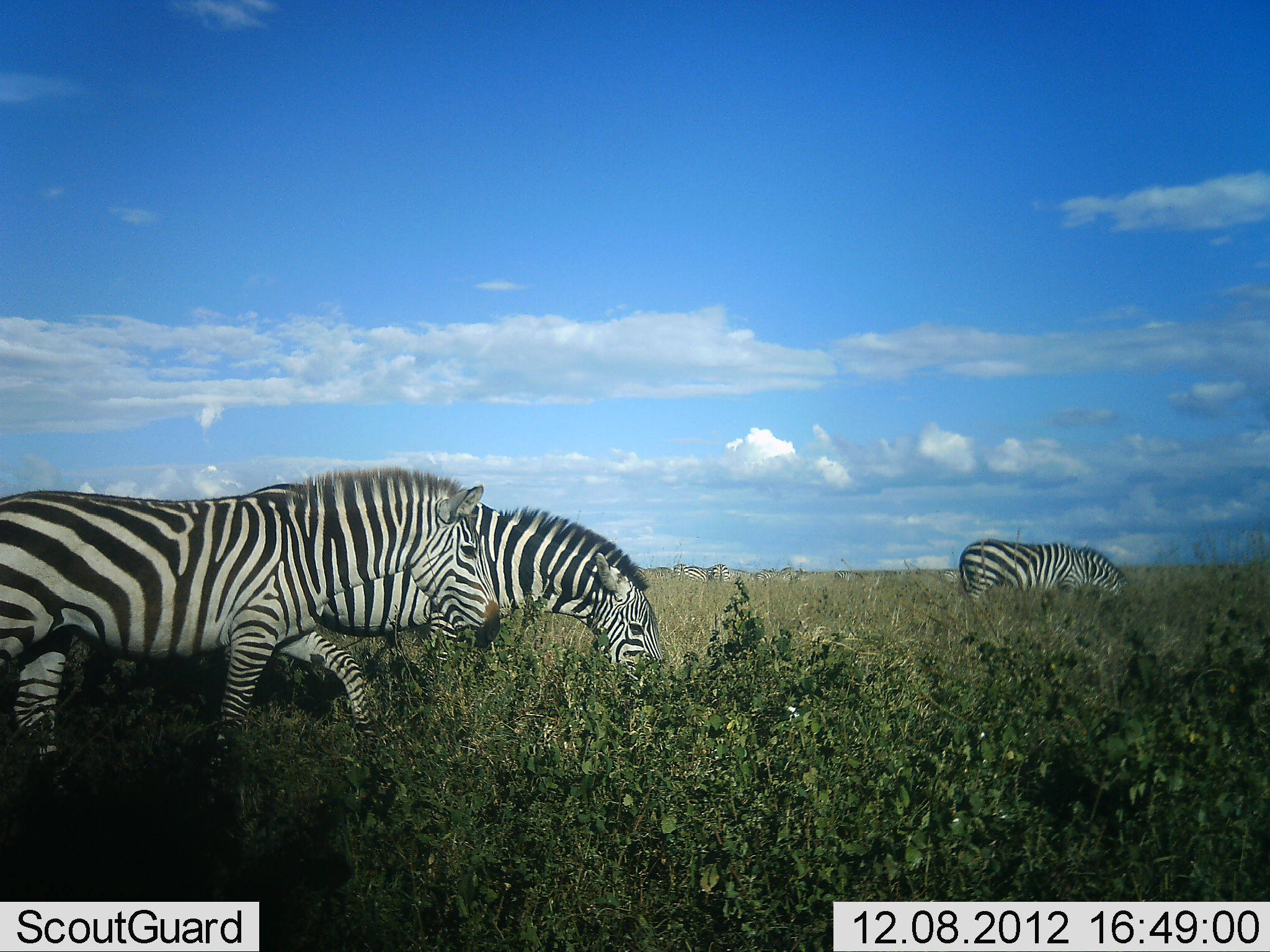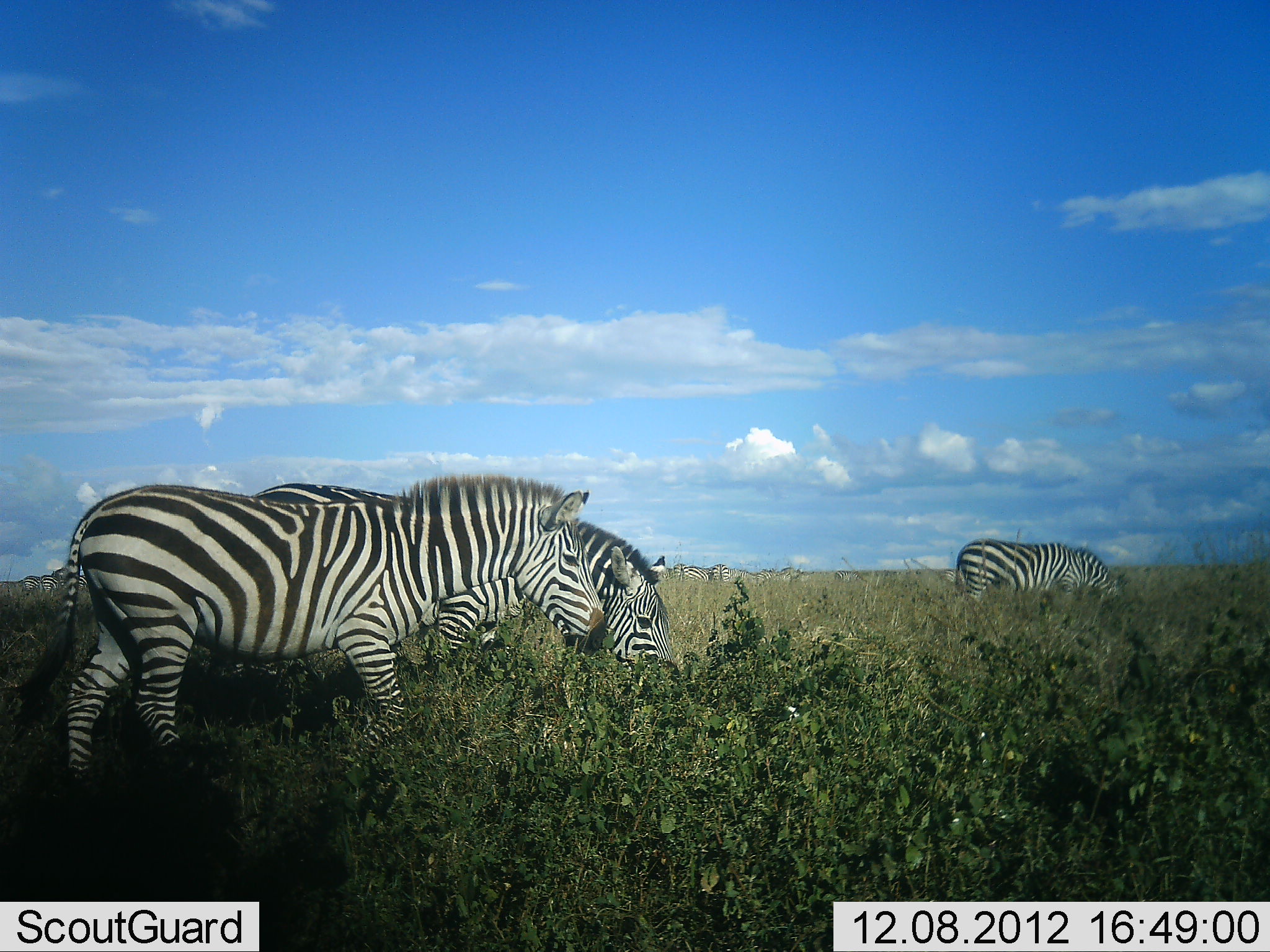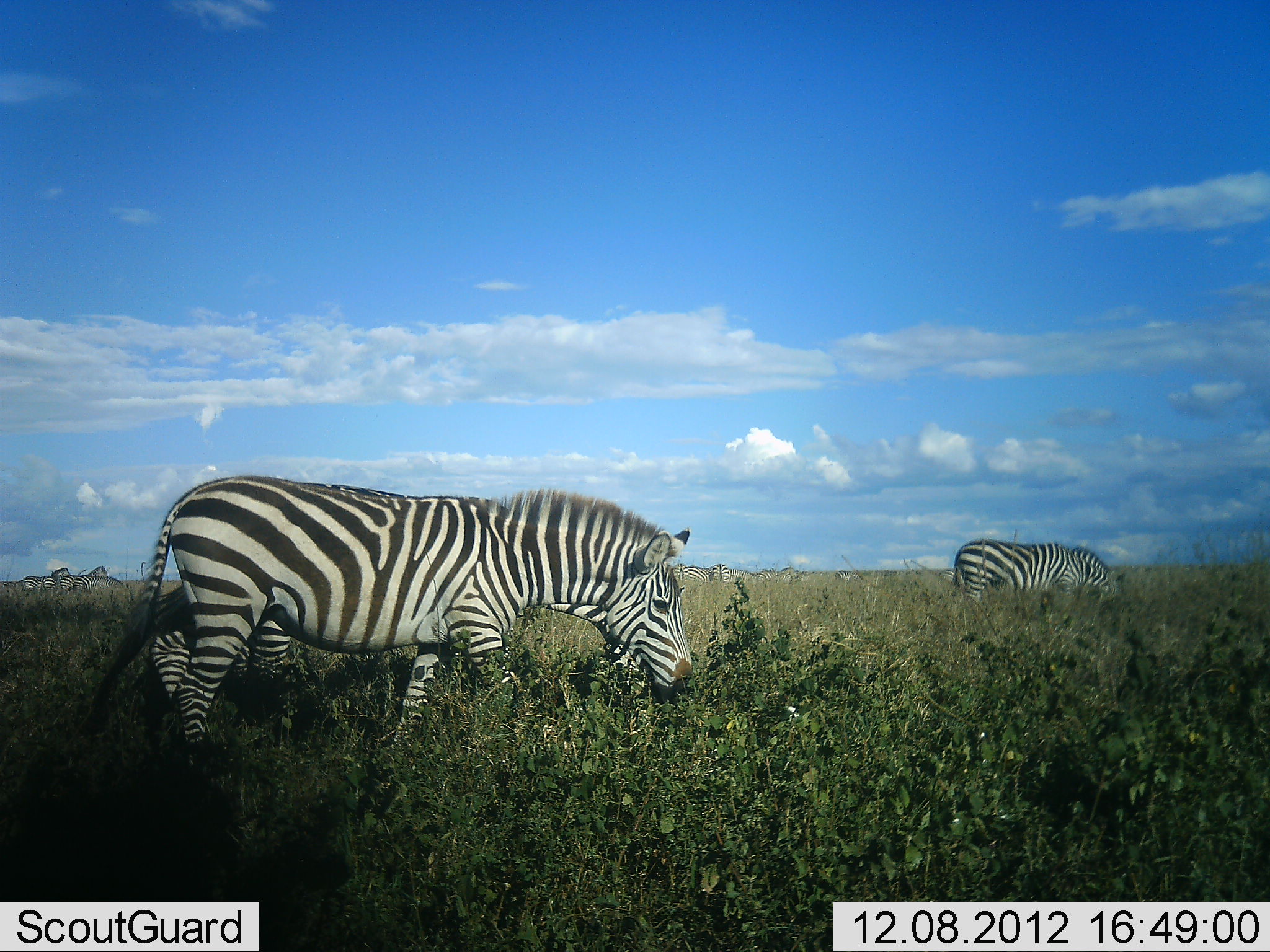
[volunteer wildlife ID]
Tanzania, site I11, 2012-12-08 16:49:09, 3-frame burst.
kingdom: Animalia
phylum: Chordata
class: Mammalia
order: Perissodactyla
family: Equidae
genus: Equus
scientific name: Equus quagga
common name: plains zebra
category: zebra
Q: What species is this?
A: Zebra (plains zebra) (Equus quagga).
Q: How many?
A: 3.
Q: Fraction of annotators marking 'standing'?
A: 30%.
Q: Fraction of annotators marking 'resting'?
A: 0%.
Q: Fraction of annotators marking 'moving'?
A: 70%.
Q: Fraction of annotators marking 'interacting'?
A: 0%.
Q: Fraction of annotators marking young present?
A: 0%.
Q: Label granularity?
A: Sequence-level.